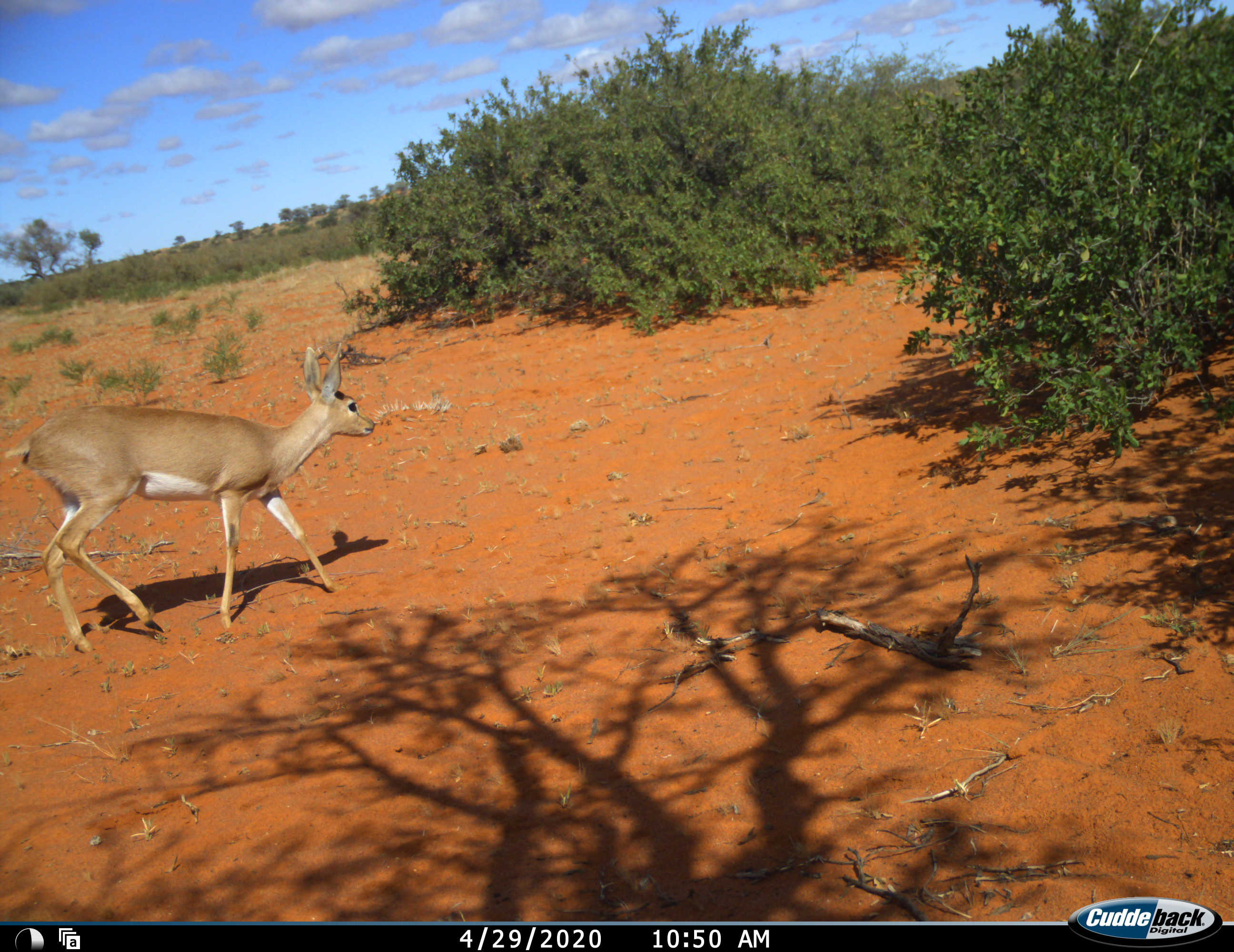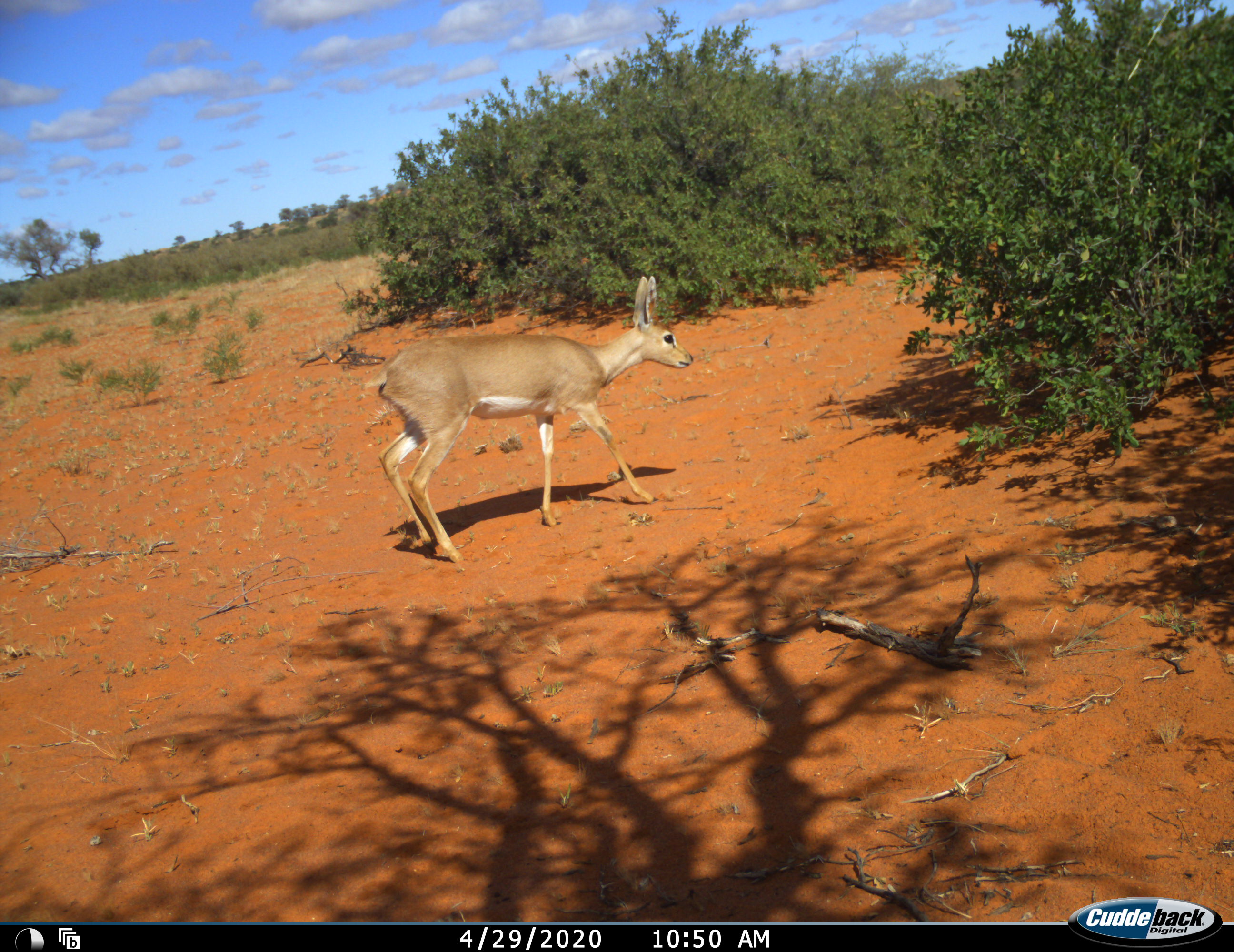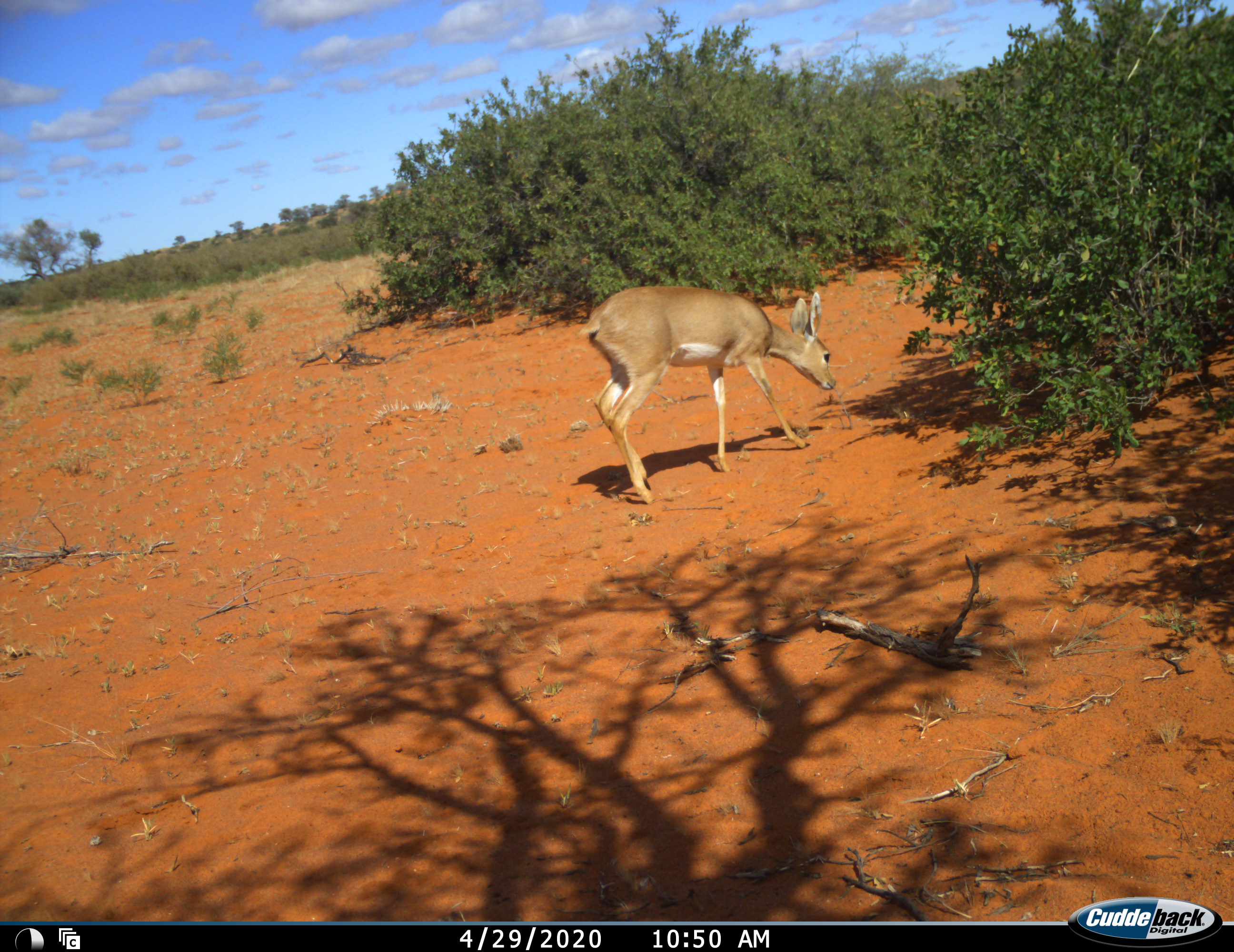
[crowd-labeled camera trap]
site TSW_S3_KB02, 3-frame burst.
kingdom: Animalia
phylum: Chordata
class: Mammalia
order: Artiodactyla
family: Bovidae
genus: Raphicerus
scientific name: Raphicerus campestris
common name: steenbok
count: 1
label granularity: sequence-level